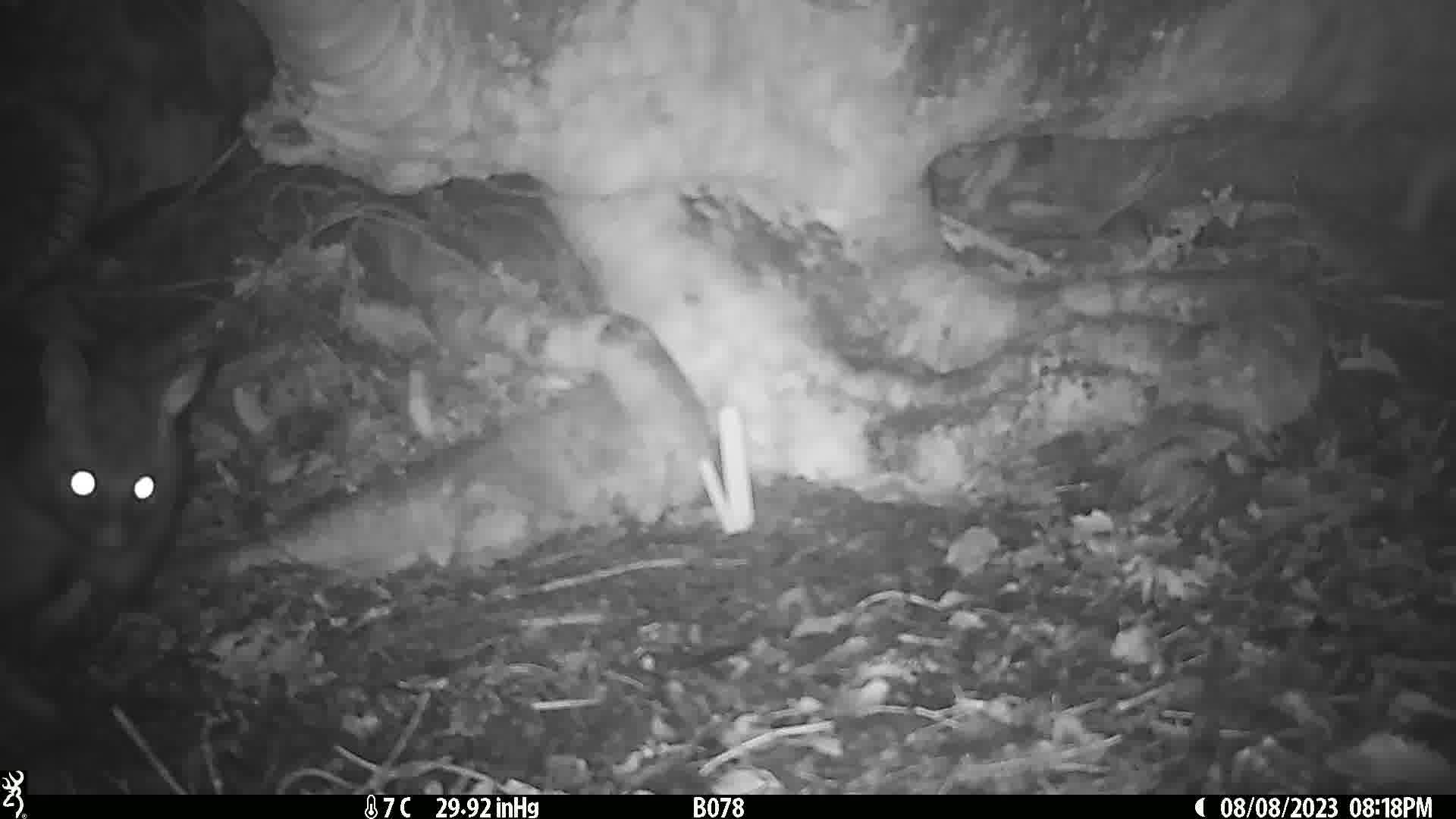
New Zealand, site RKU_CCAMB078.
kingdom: Animalia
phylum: Chordata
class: Mammalia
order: Diprotodontia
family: Phalangeridae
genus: Trichosurus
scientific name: Trichosurus vulpecula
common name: common brushtail possum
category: possum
Possum (common brushtail possum) (Trichosurus vulpecula).